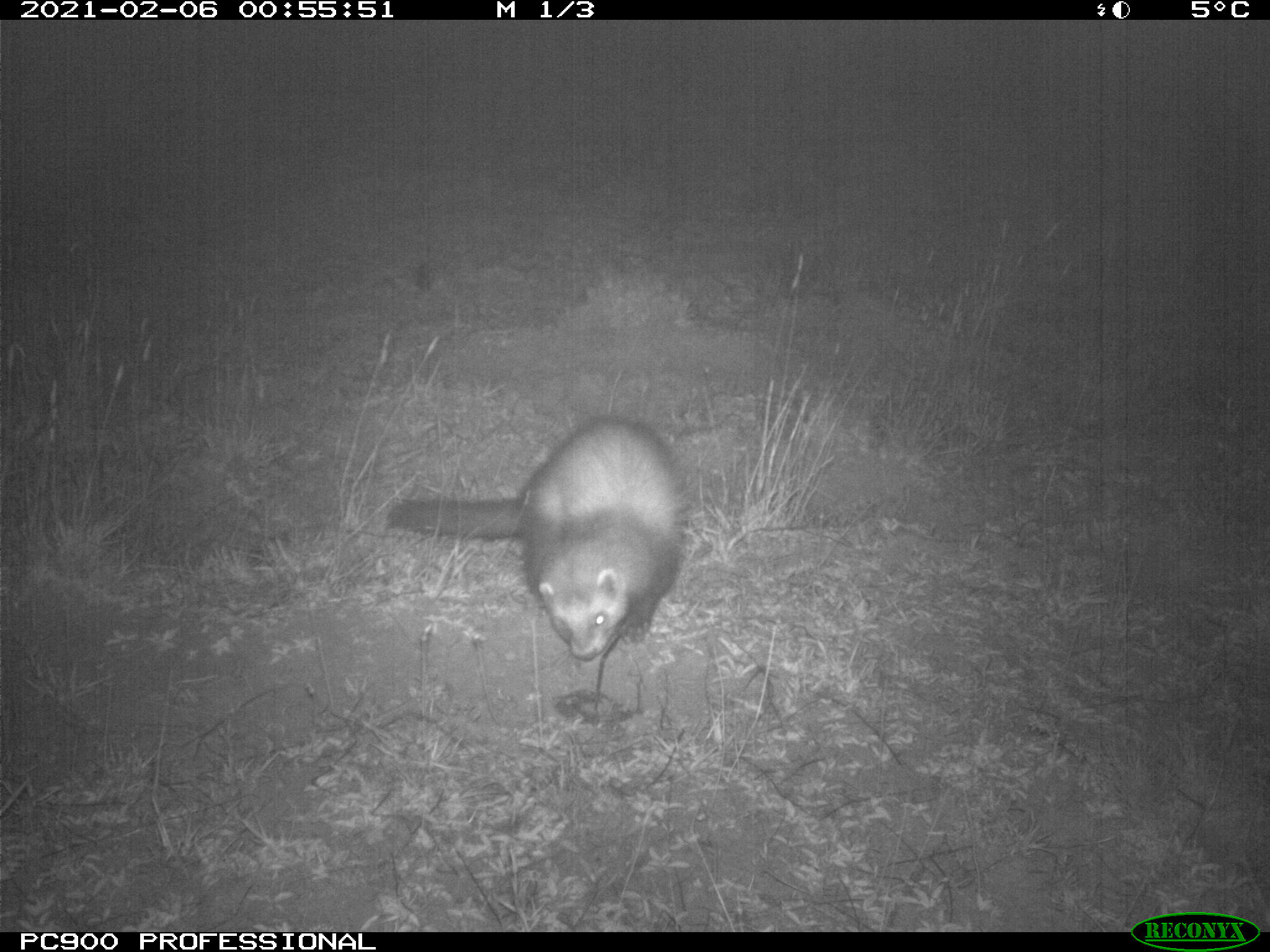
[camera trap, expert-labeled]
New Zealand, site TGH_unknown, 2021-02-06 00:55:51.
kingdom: Animalia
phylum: Chordata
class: Mammalia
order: Carnivora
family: Mustelidae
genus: Mustela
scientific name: Mustela furo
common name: ferret